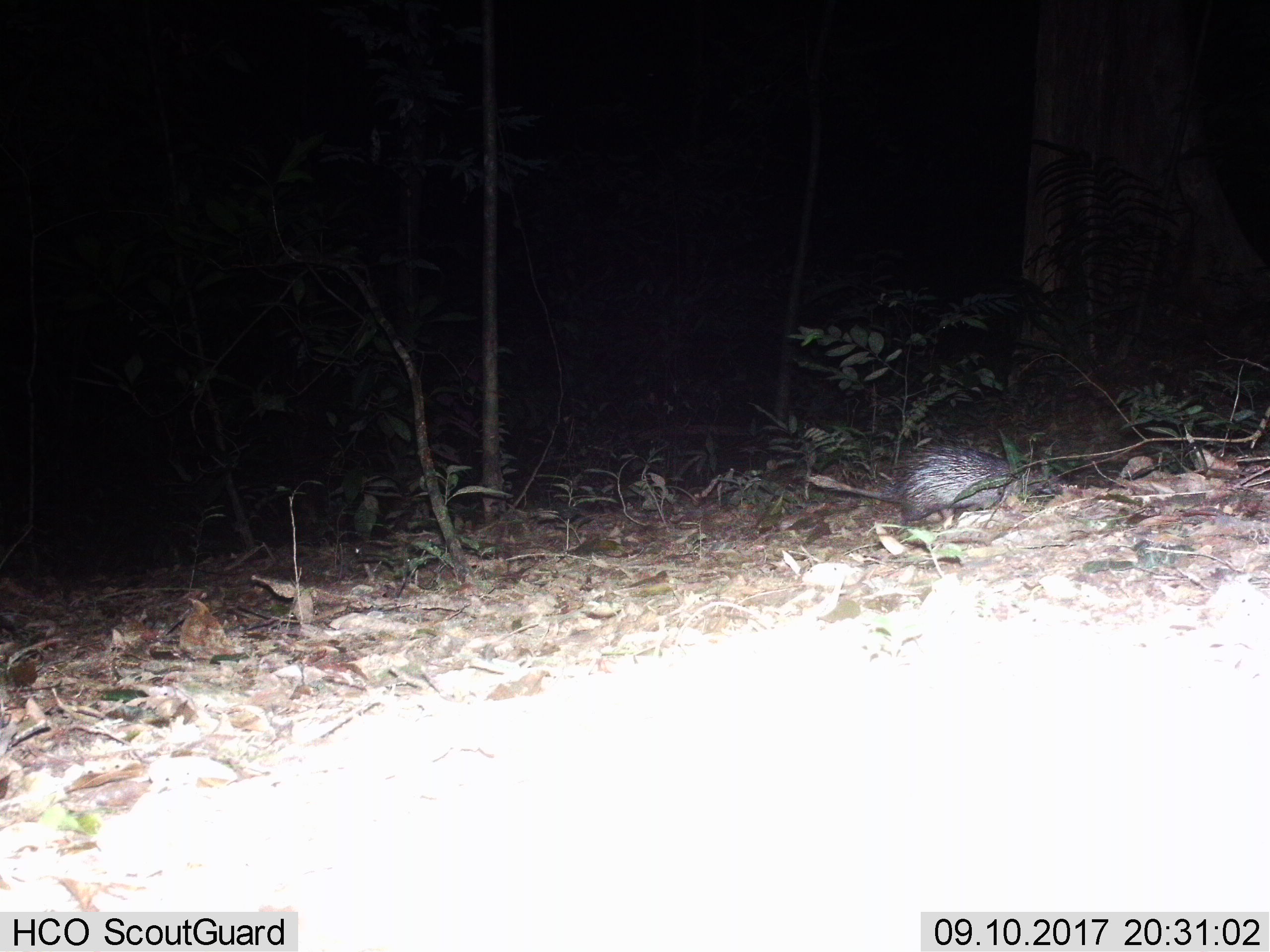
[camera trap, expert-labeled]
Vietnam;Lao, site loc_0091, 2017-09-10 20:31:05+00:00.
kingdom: Animalia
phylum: Chordata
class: Mammalia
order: Rodentia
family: Hystricidae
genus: Atherurus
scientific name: Atherurus macrourus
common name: asiatic brush-tailed porcupine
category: asiatic brush tailed porcupine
Asiatic brush tailed porcupine (asiatic brush-tailed porcupine) (Atherurus macrourus). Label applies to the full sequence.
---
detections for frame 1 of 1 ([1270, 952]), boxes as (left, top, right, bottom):
asiatic brush tailed porcupine: (805, 435, 1077, 521)